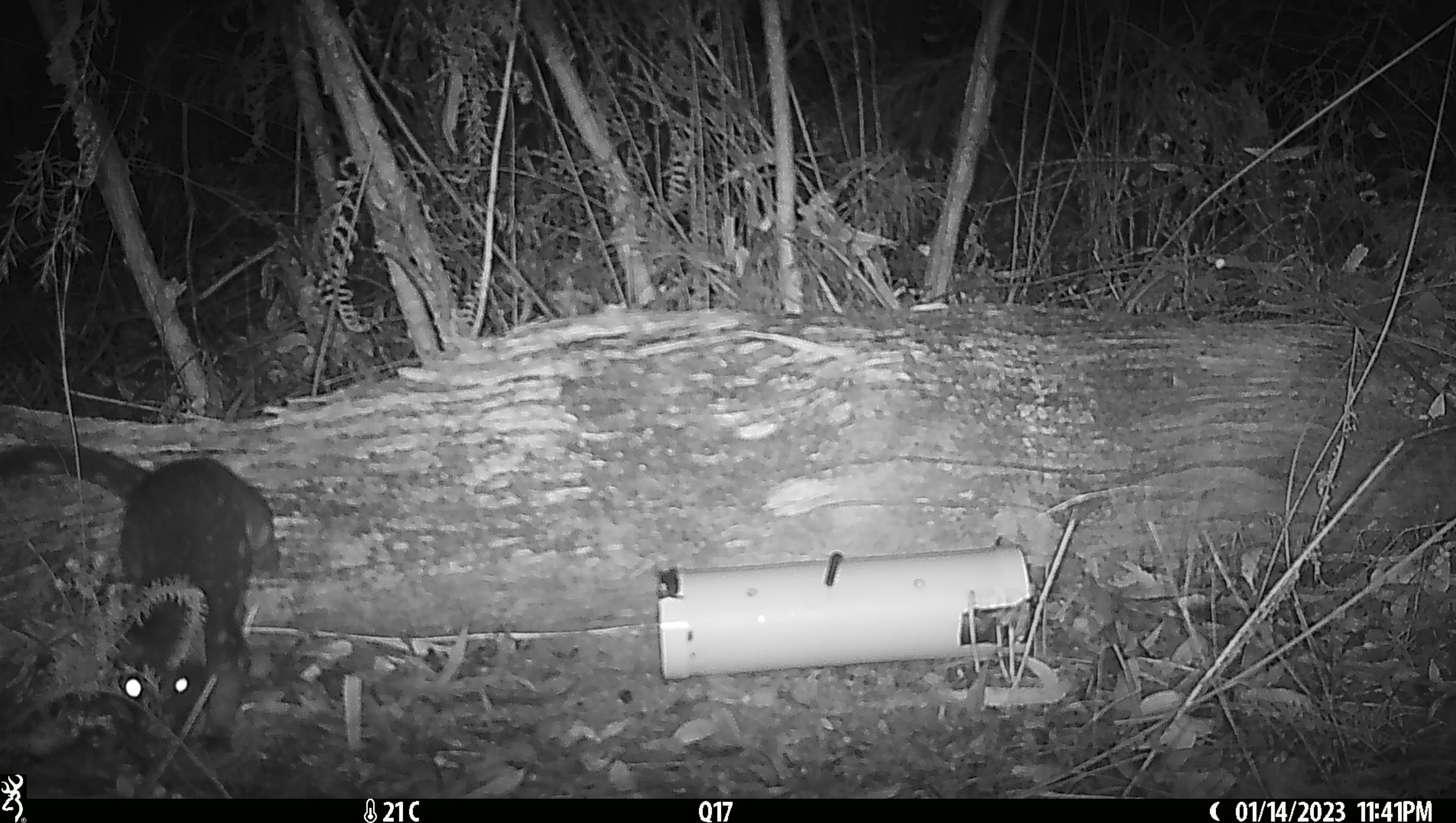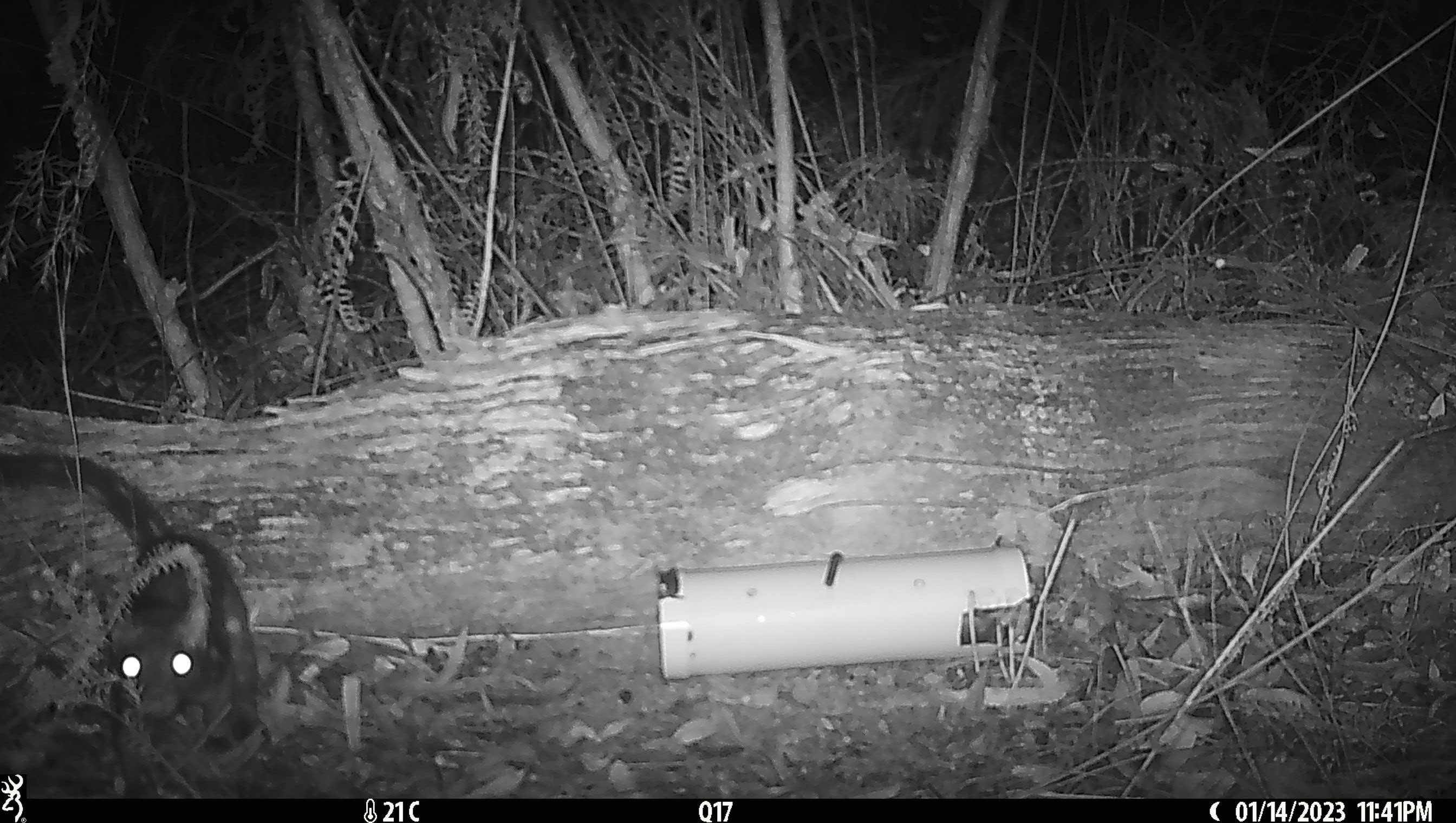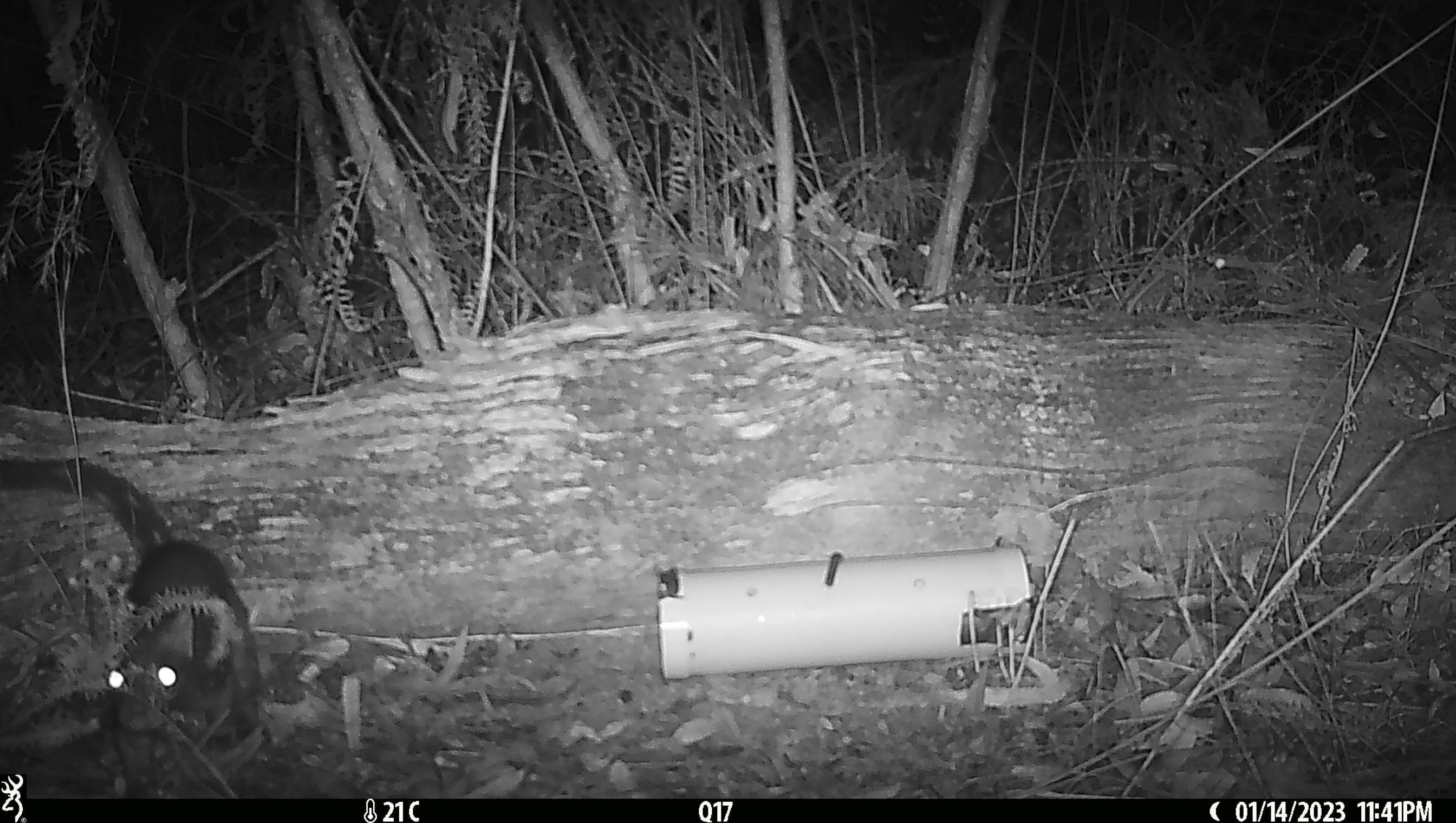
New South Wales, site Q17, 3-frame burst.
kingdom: Animalia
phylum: Chordata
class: Mammalia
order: Dasyuromorphia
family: Dasyuridae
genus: Dasyurus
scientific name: Dasyurus maculatus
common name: spotted-tailed quoll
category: quoll